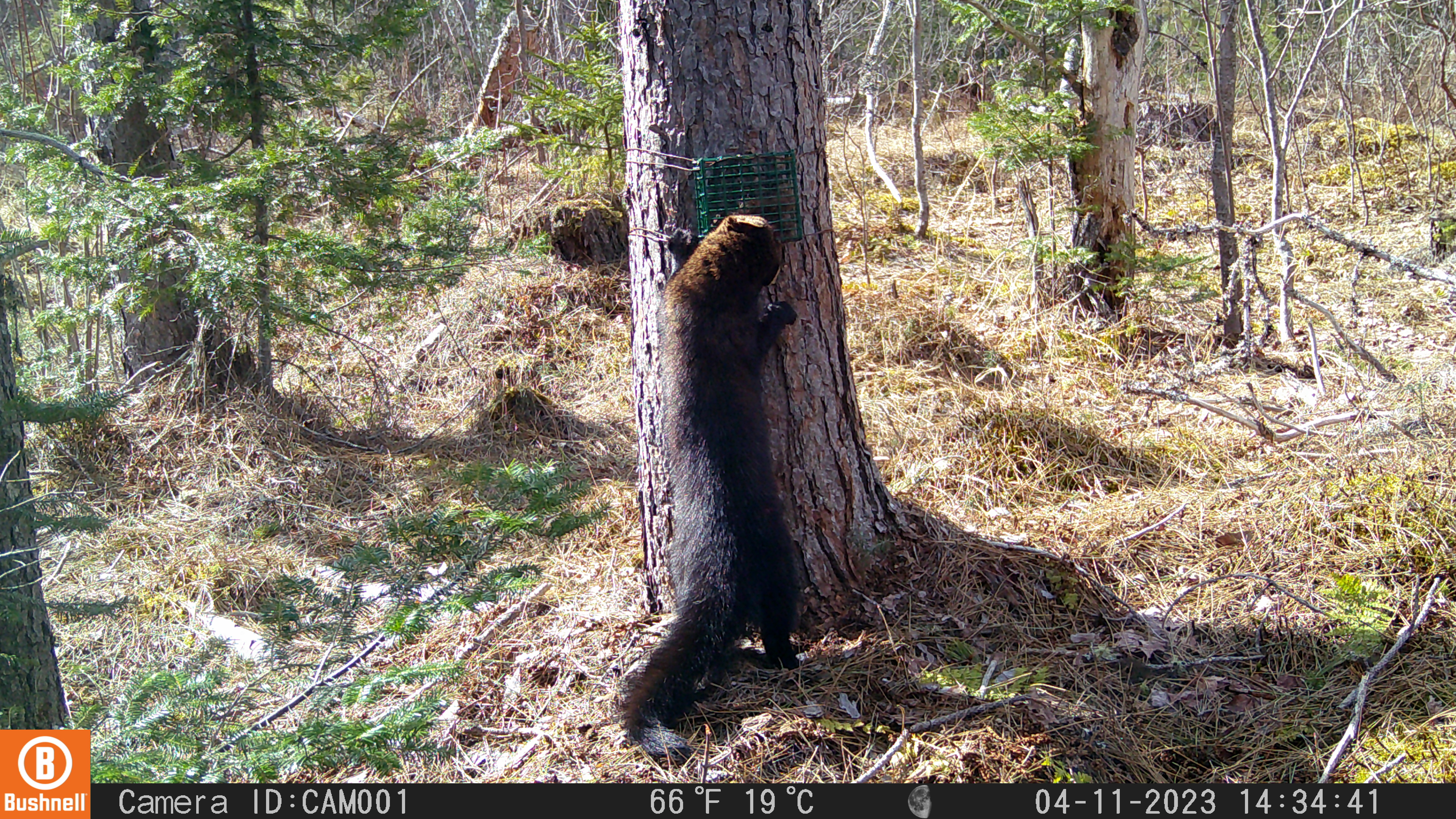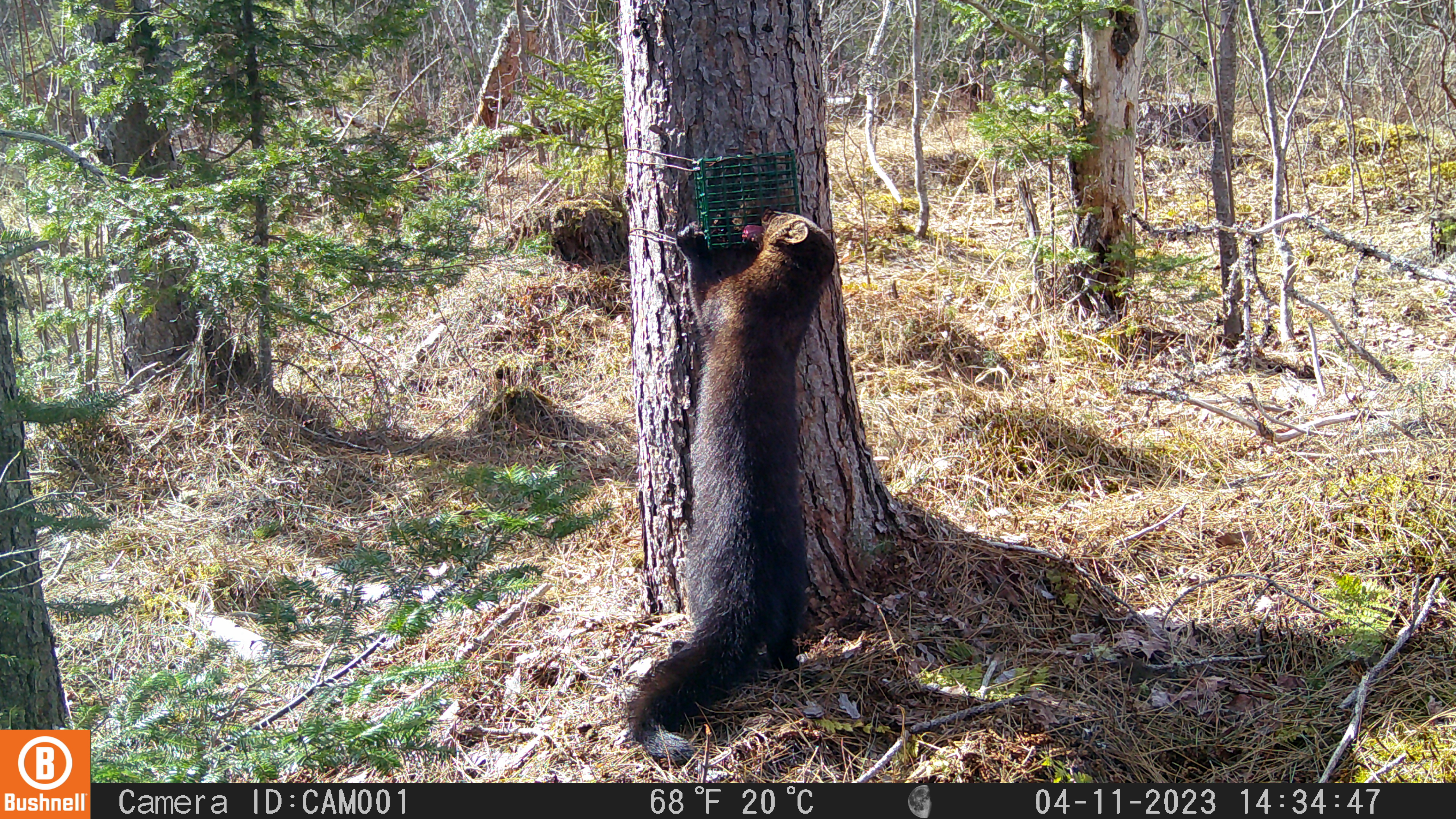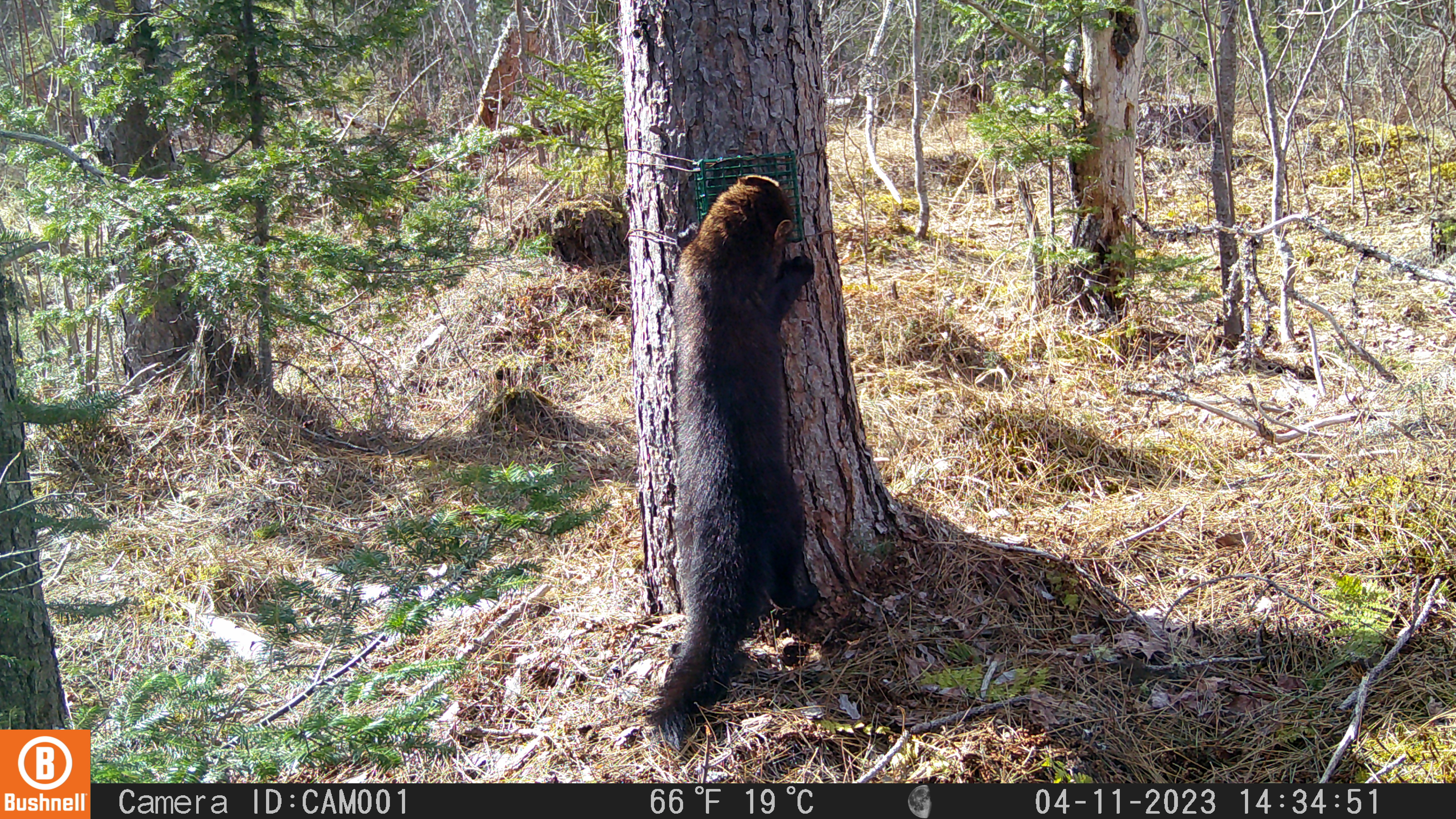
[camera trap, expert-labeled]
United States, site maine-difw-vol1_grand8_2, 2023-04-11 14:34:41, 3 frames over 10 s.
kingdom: Animalia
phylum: Chordata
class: Mammalia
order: Carnivora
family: Mustelidae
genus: Pekania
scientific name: Pekania pennanti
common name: fisher